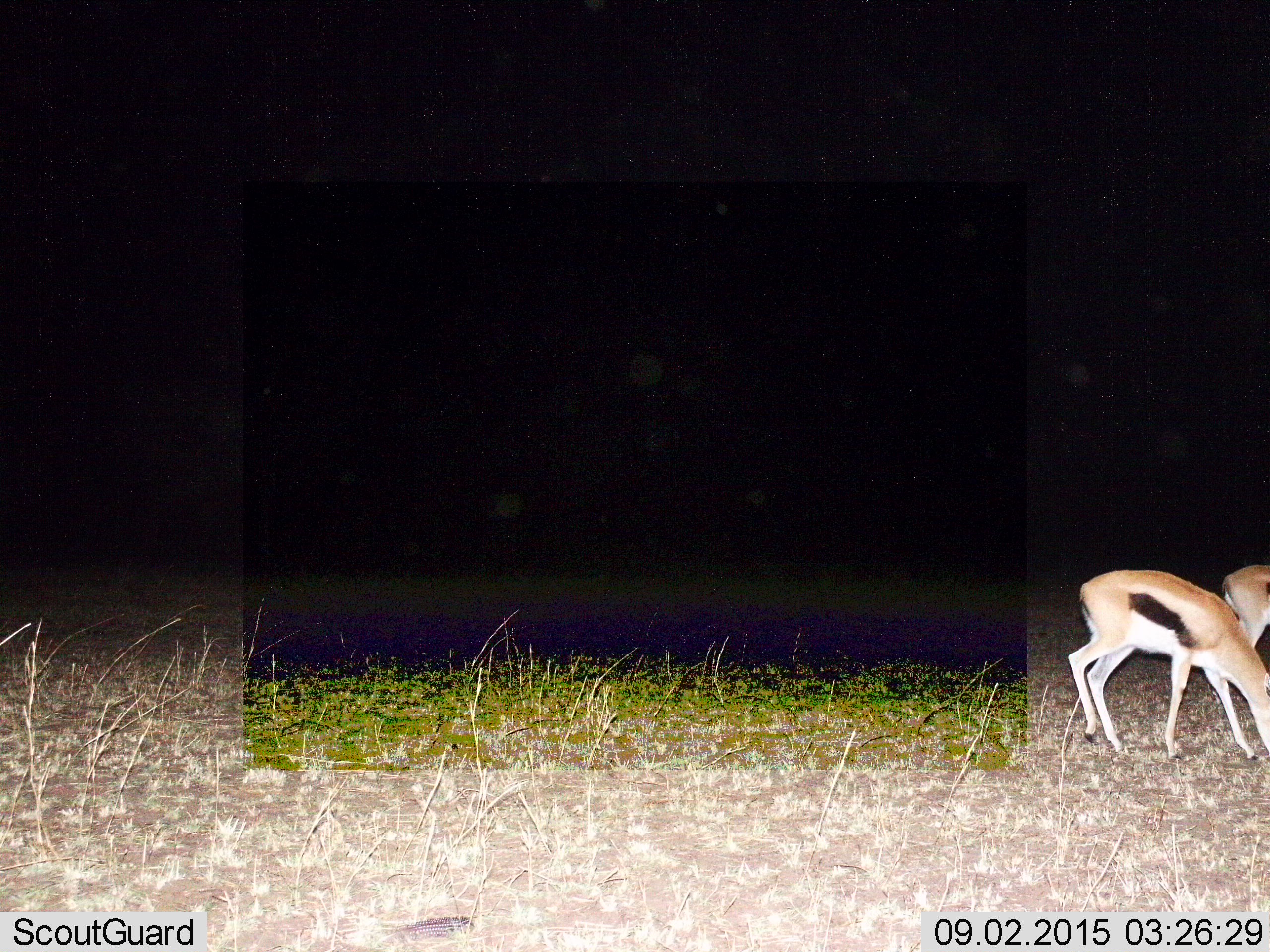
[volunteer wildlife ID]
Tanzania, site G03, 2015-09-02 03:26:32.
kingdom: Animalia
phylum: Chordata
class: Mammalia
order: Artiodactyla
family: Bovidae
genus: Eudorcas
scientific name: Eudorcas thomsonii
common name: thomson's gazelle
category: gazellethomsons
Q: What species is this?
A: Gazellethomsons (thomson's gazelle) (Eudorcas thomsonii).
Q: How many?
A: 2.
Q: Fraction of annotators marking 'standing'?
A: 35%.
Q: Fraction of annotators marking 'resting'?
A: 0%.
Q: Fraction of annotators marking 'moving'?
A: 12%.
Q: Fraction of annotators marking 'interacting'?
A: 0%.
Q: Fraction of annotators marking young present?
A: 6%.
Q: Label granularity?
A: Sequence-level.